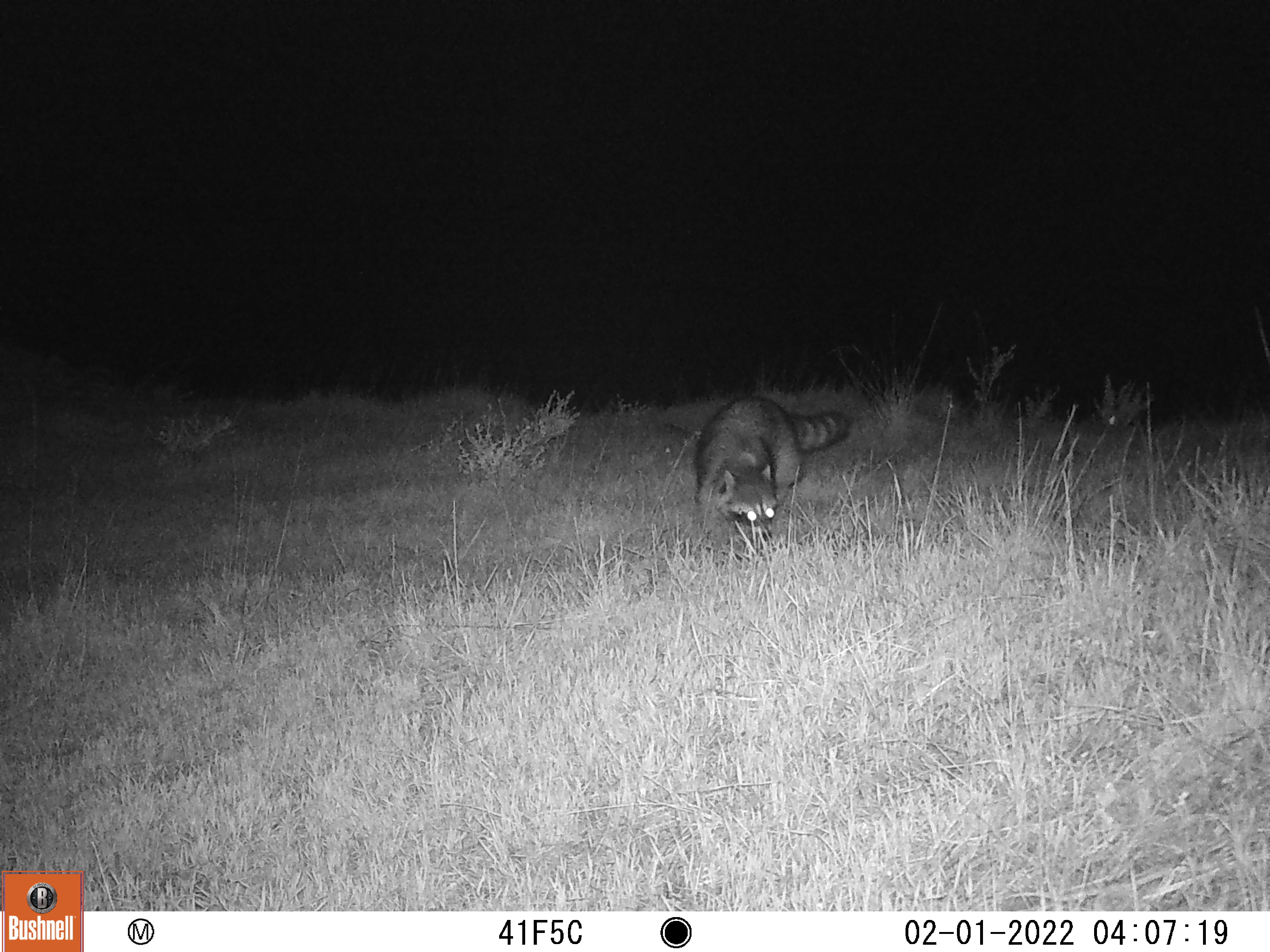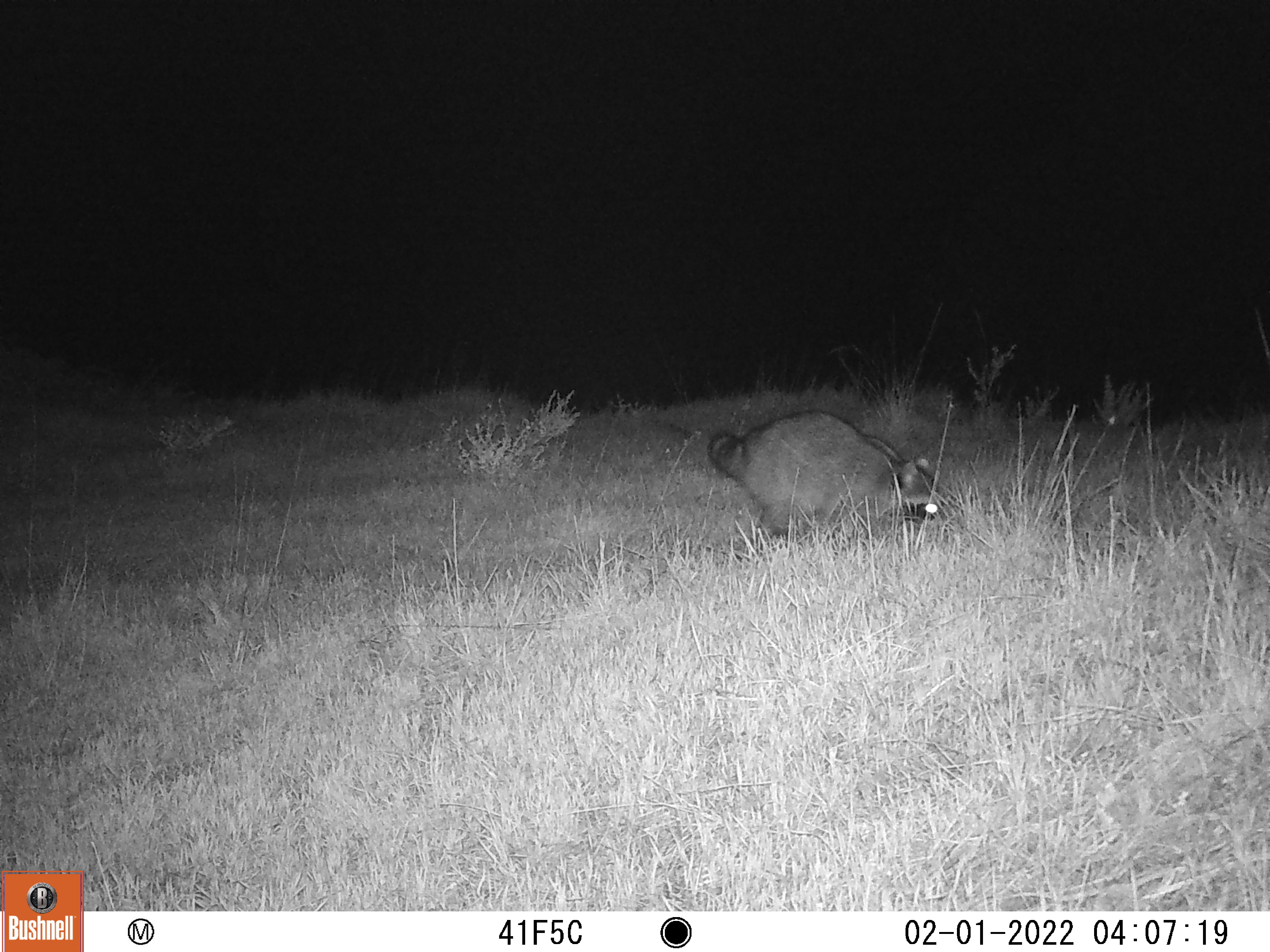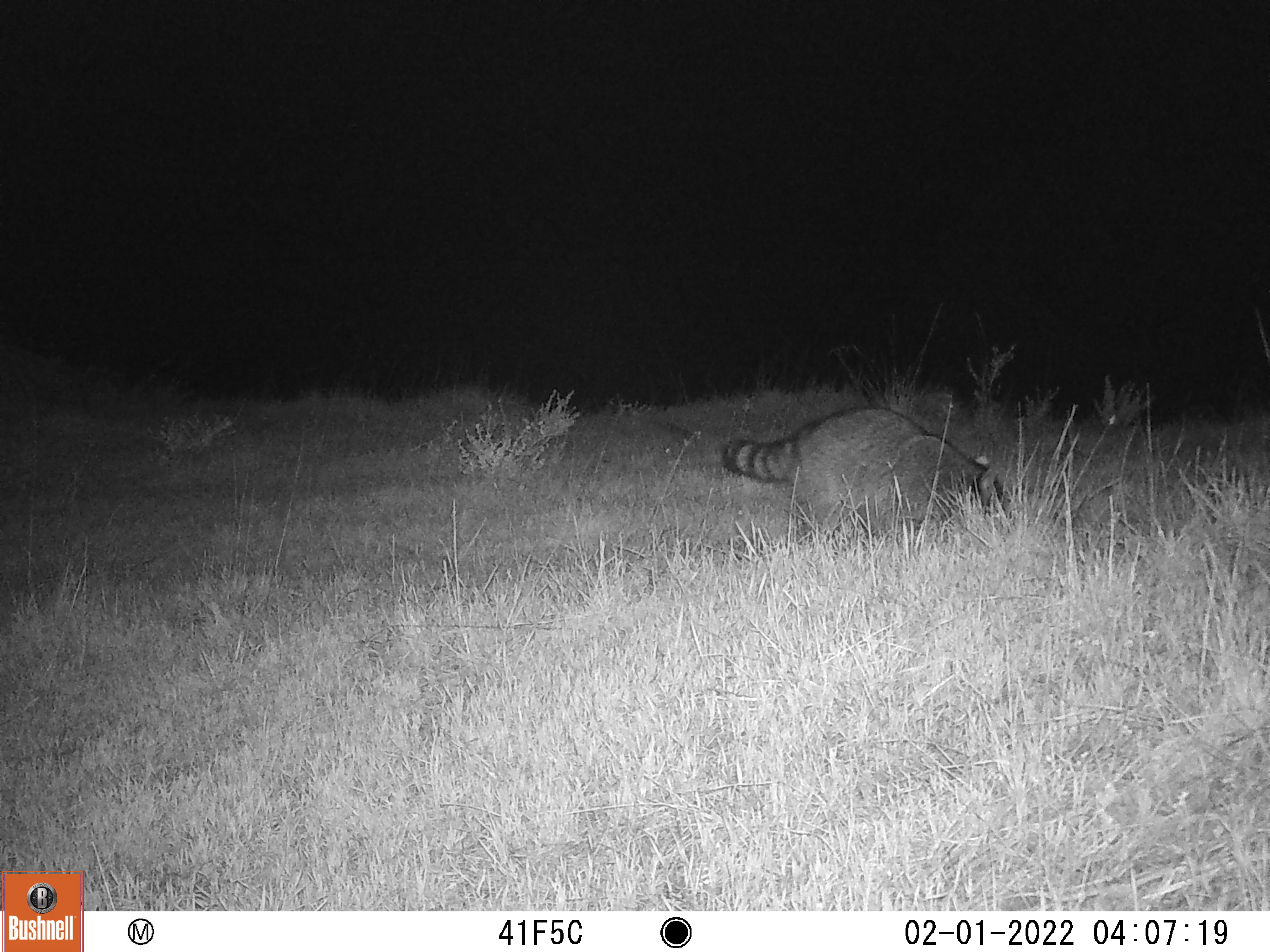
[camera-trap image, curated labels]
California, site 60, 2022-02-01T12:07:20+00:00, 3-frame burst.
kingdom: Animalia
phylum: Chordata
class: Mammalia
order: Carnivora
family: Procyonidae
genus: Procyon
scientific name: Procyon lotor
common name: raccoon